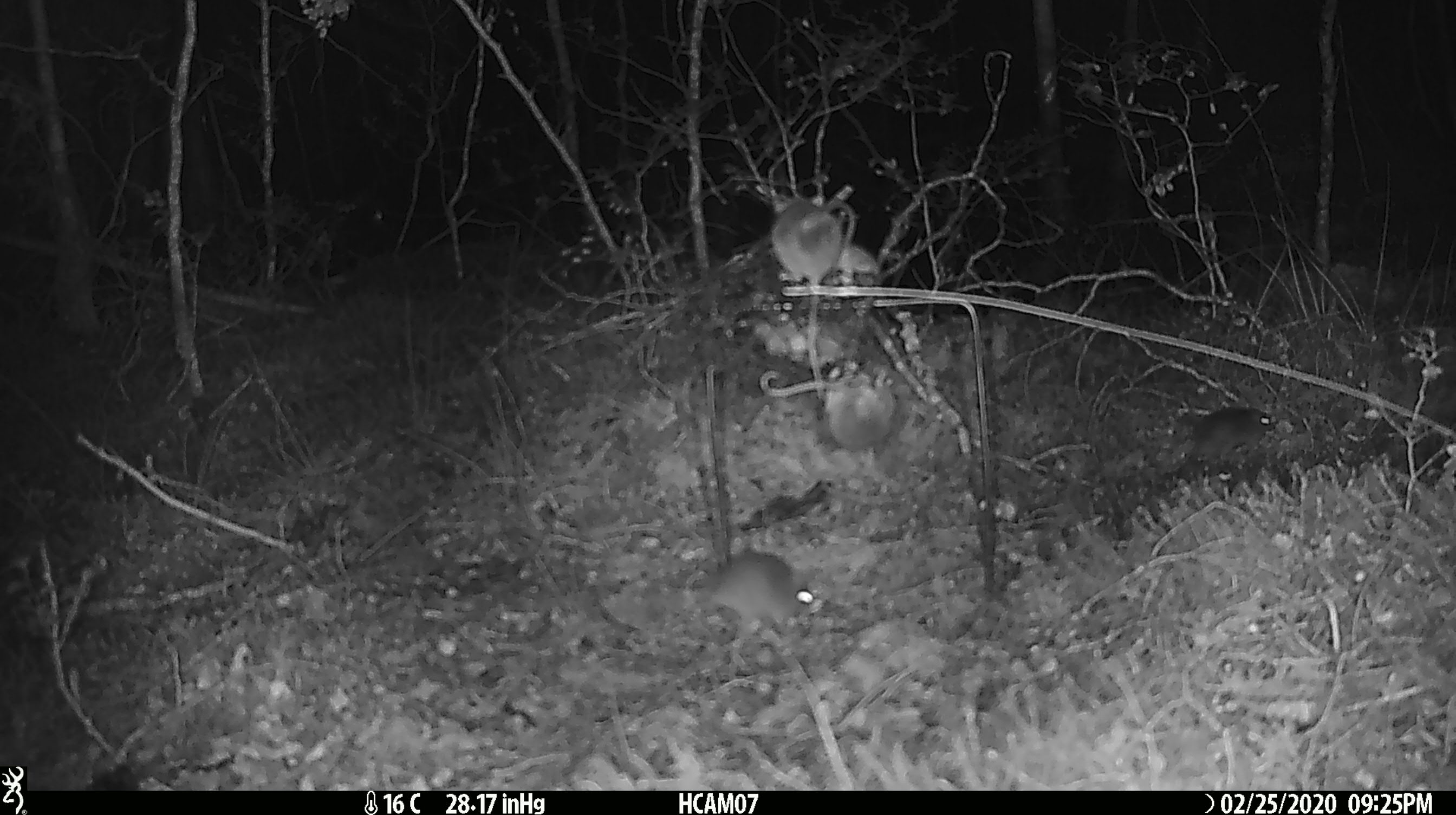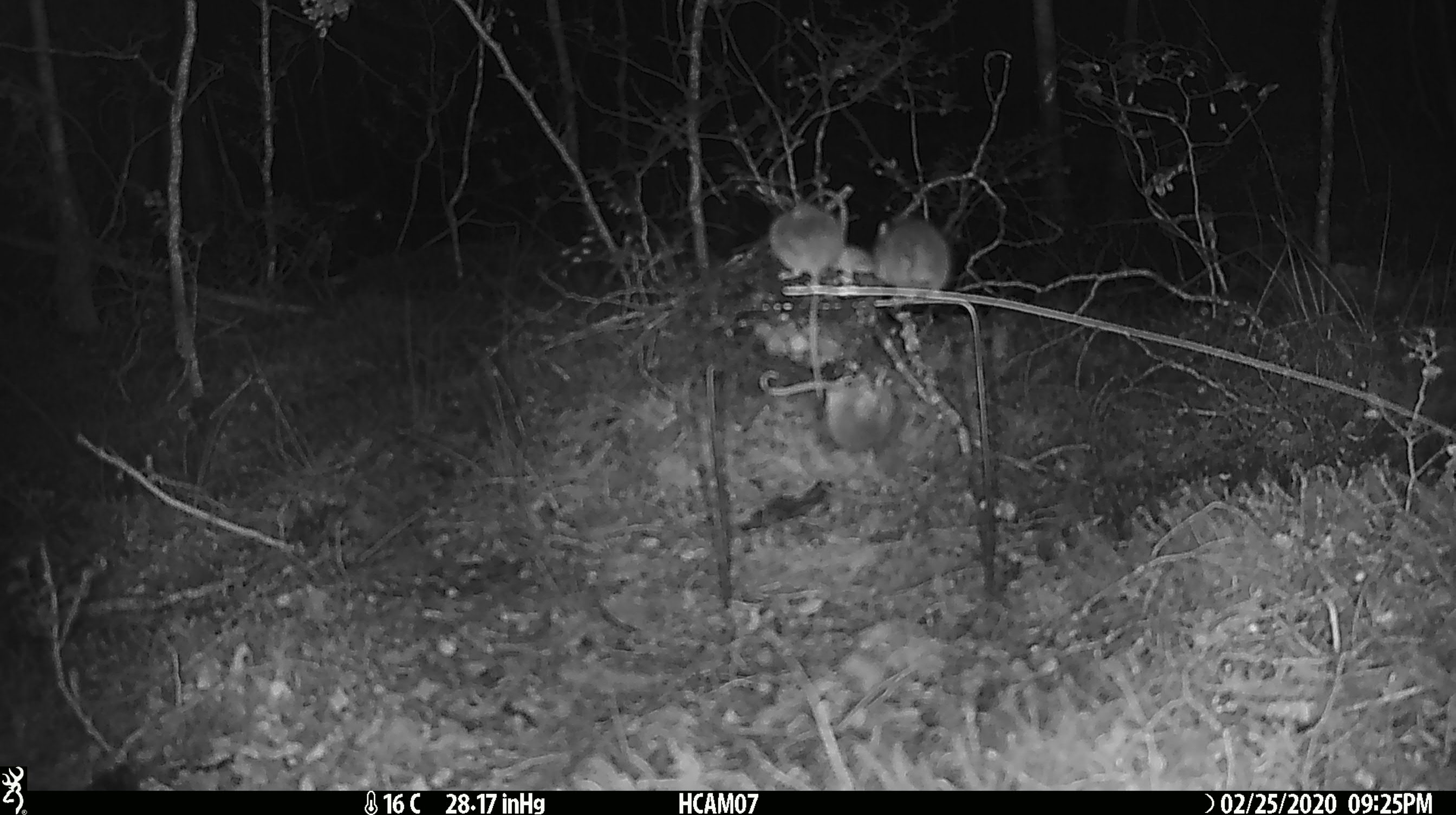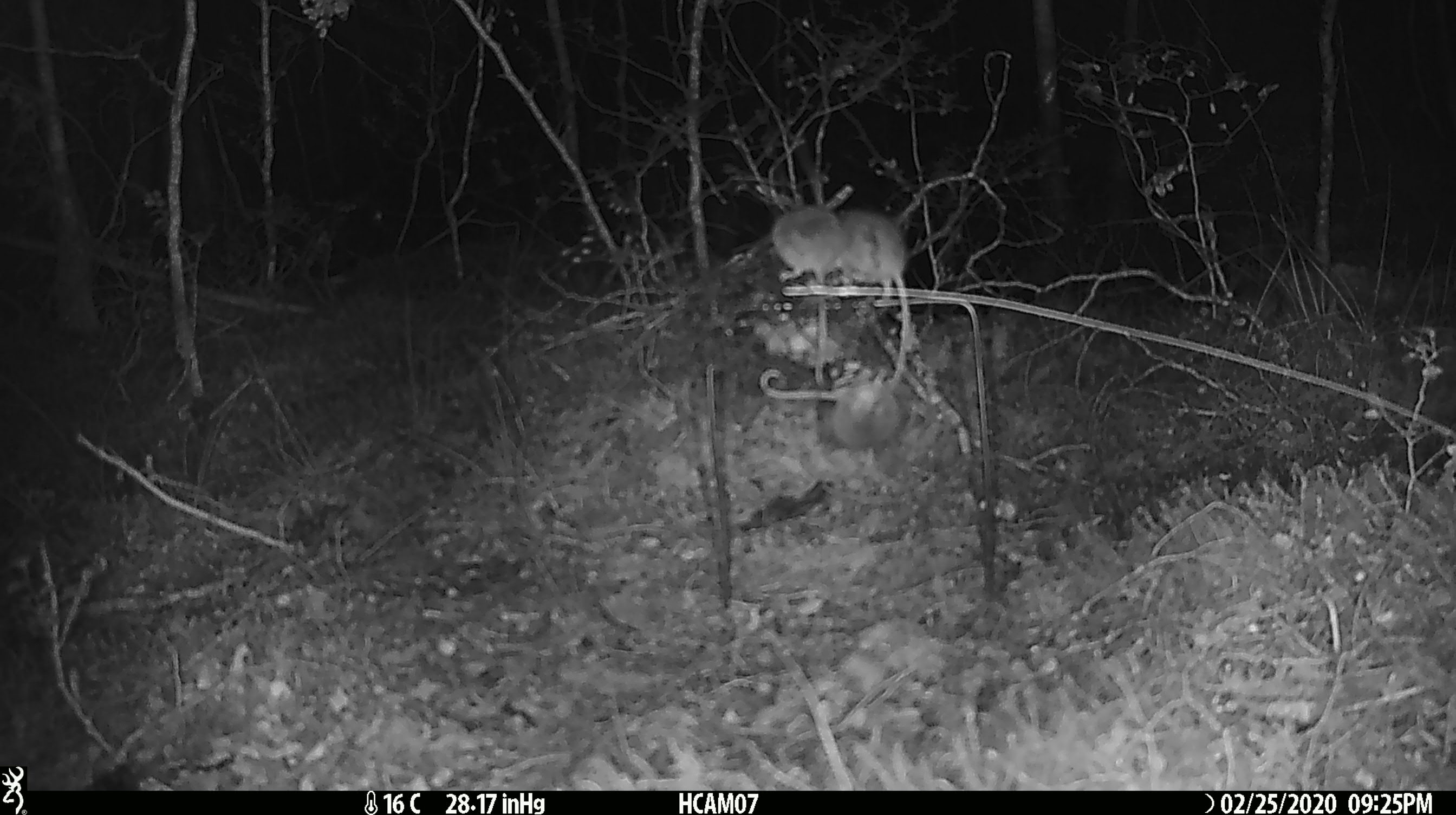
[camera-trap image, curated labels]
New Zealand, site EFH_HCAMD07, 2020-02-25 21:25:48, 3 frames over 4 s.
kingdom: Animalia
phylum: Chordata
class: Mammalia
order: Rodentia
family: Muridae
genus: Mus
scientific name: Mus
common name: mouse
Mouse (Mus).